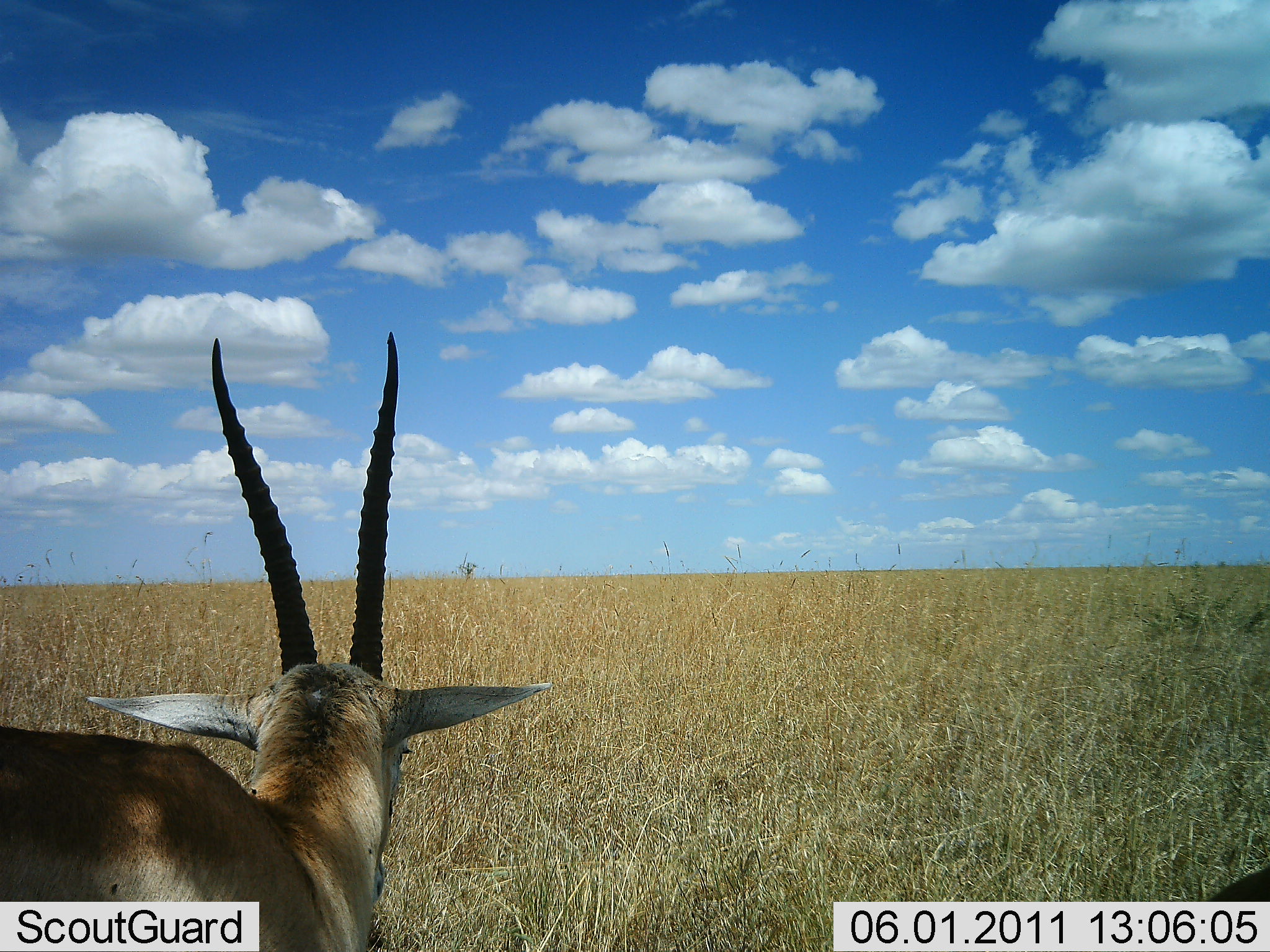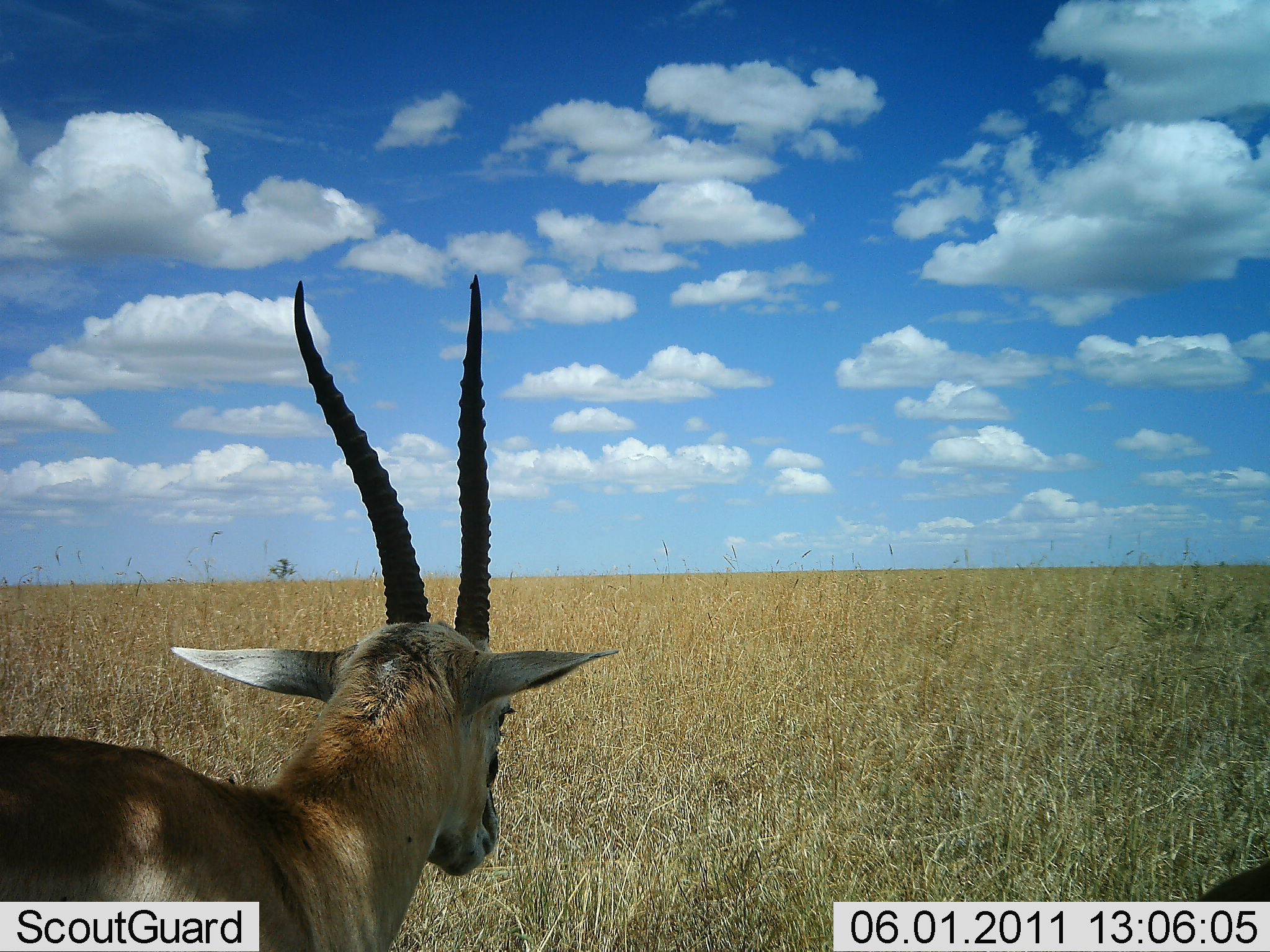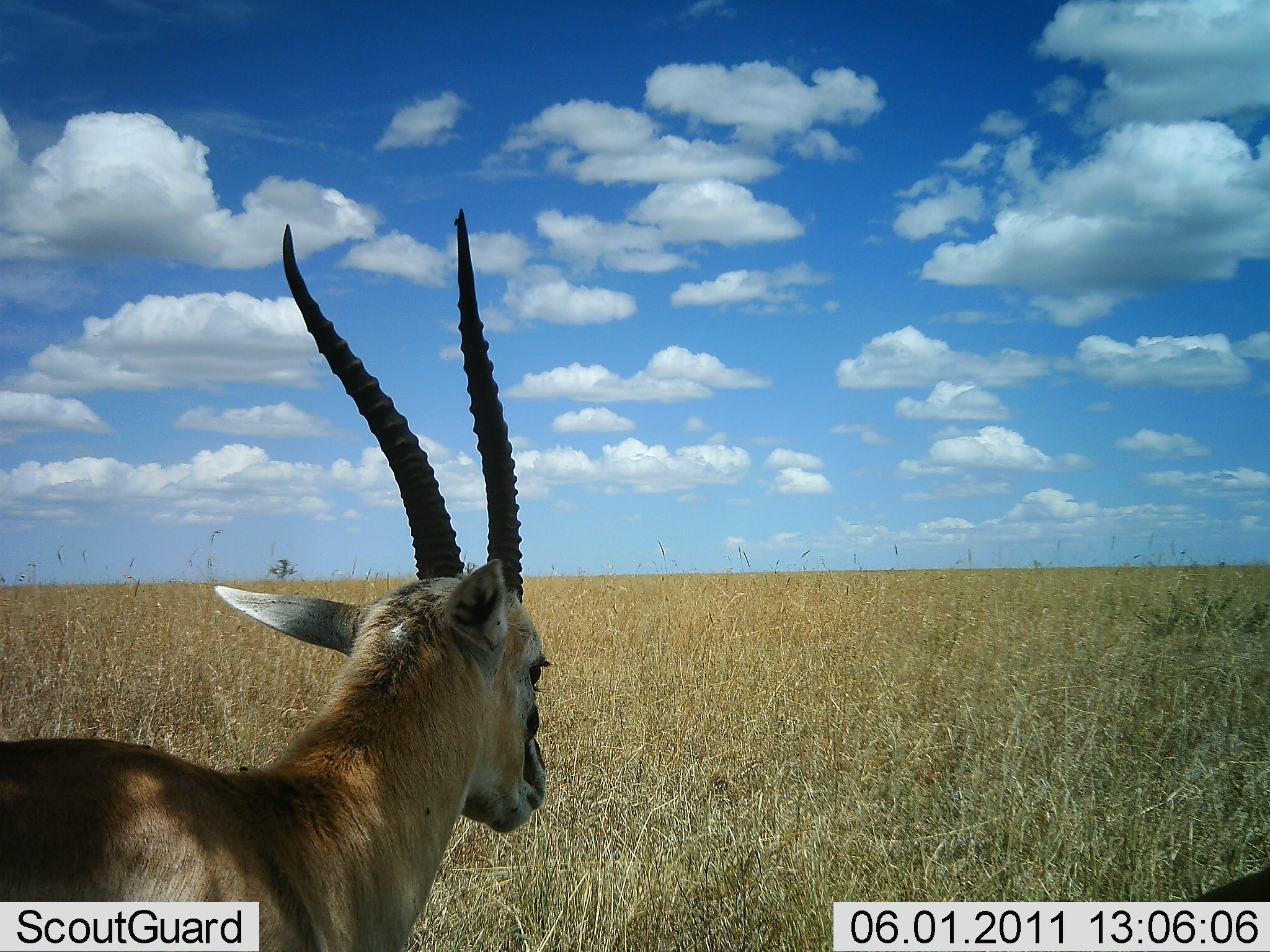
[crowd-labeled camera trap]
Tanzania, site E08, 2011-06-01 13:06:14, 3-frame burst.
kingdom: Animalia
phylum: Chordata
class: Mammalia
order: Artiodactyla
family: Bovidae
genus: Eudorcas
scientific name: Eudorcas thomsonii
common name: thomson's gazelle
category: gazellethomsons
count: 1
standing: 100%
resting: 0%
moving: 0%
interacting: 0%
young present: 0%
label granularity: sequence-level